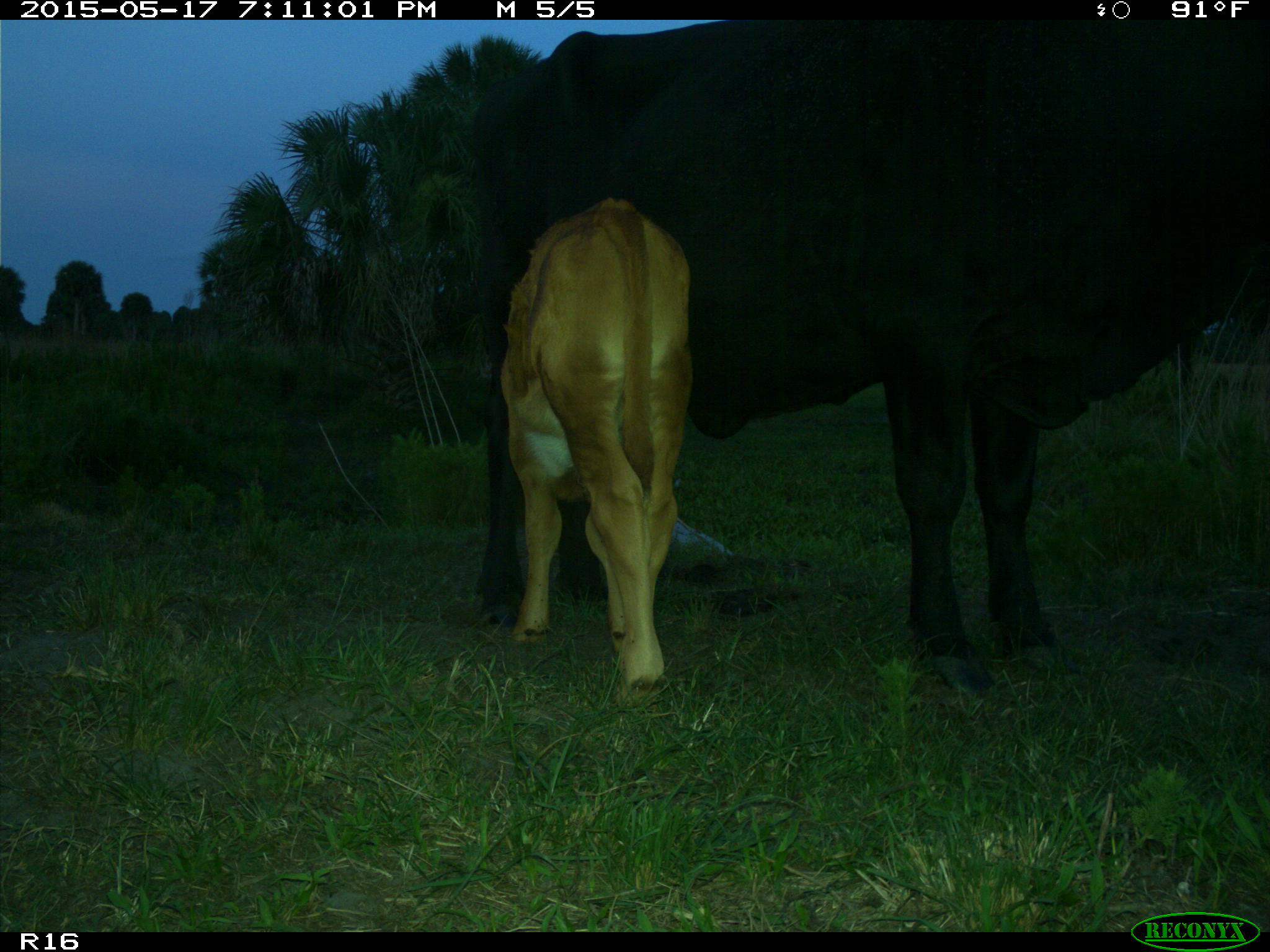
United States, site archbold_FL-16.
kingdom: Animalia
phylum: Chordata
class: Mammalia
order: Artiodactyla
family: Bovidae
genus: Bos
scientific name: Bos taurus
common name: domestic cow